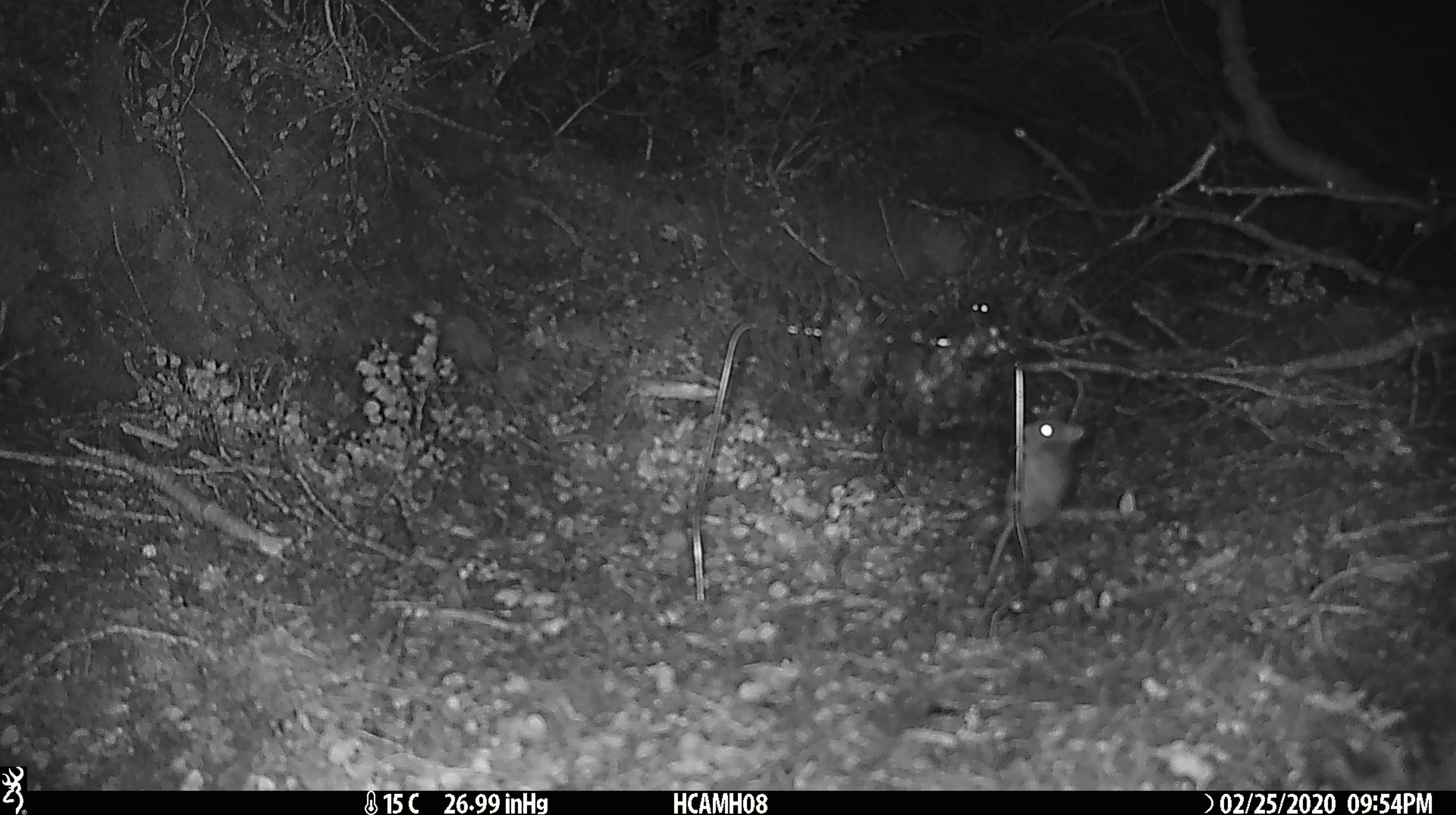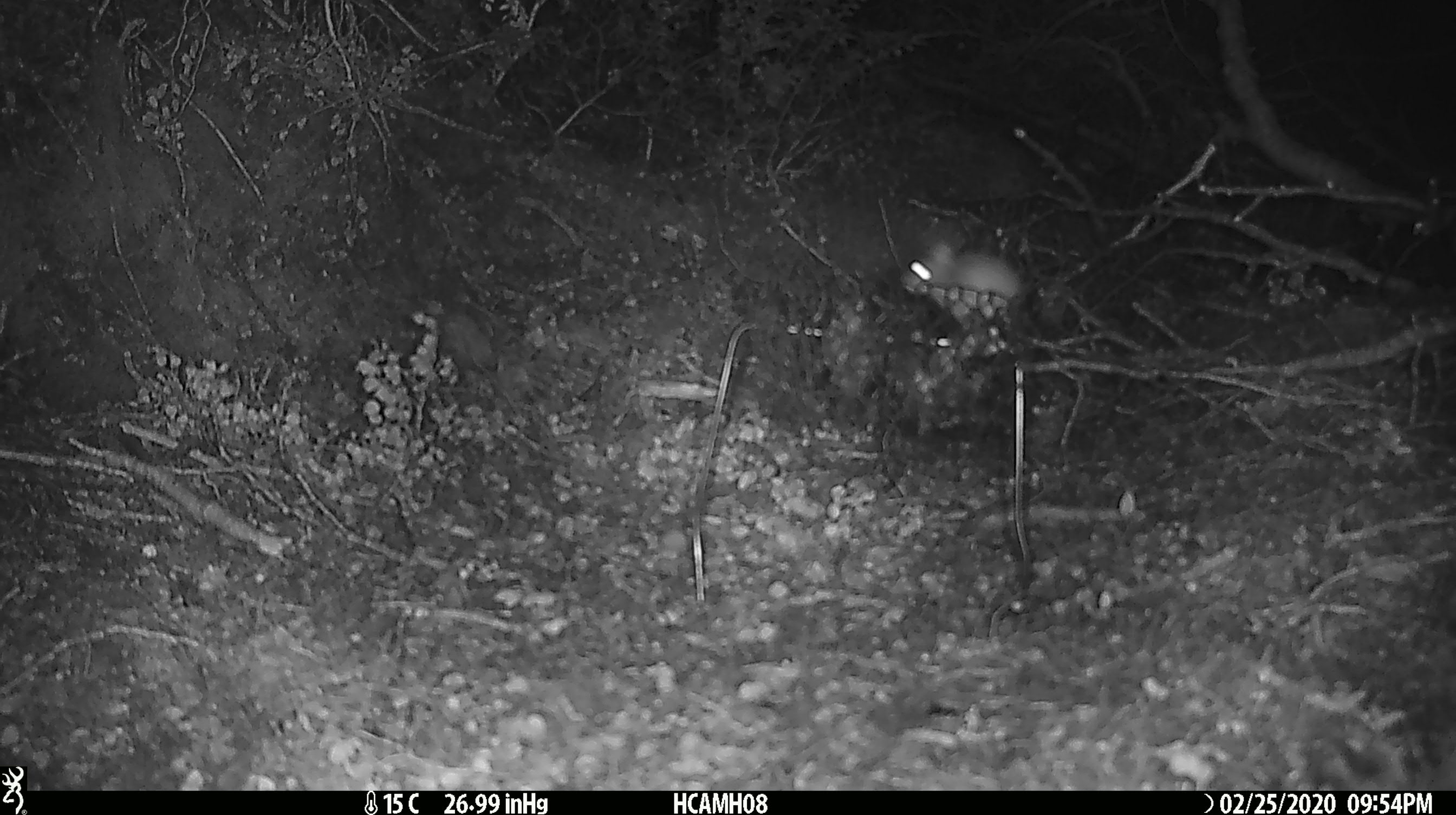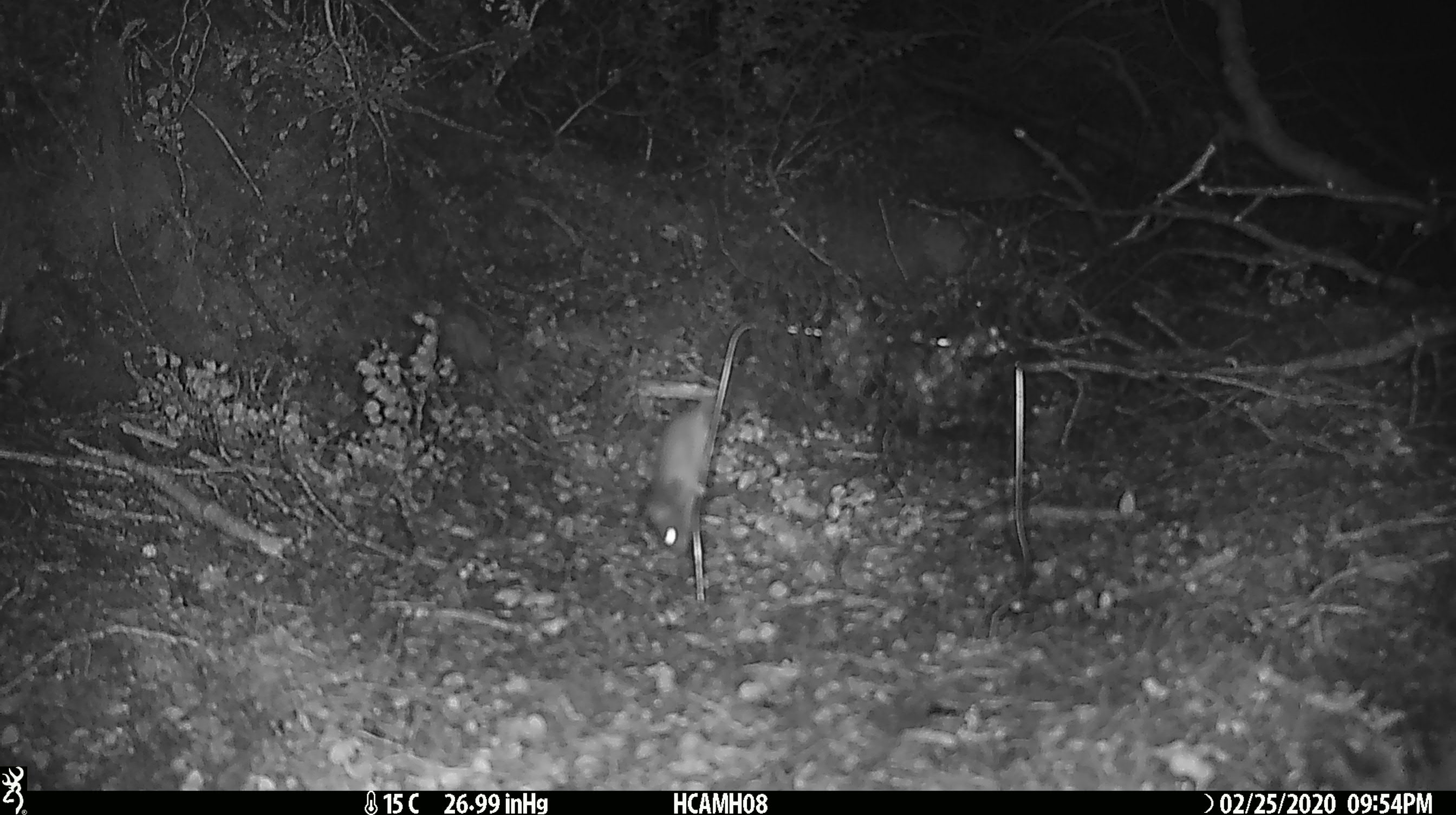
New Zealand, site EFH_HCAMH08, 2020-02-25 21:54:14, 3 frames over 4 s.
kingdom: Animalia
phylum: Chordata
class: Mammalia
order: Rodentia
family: Muridae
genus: Mus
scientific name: Mus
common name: mouse